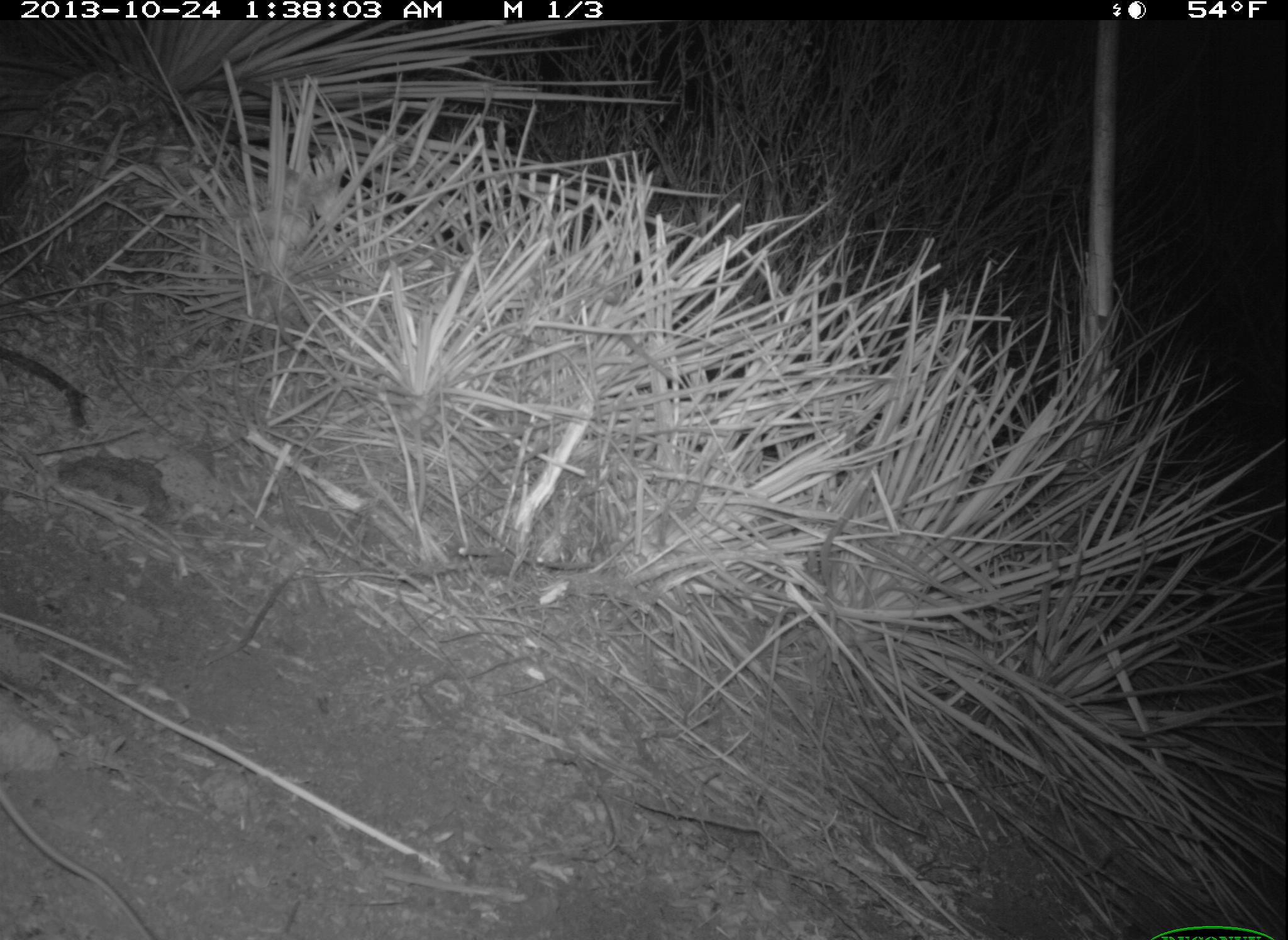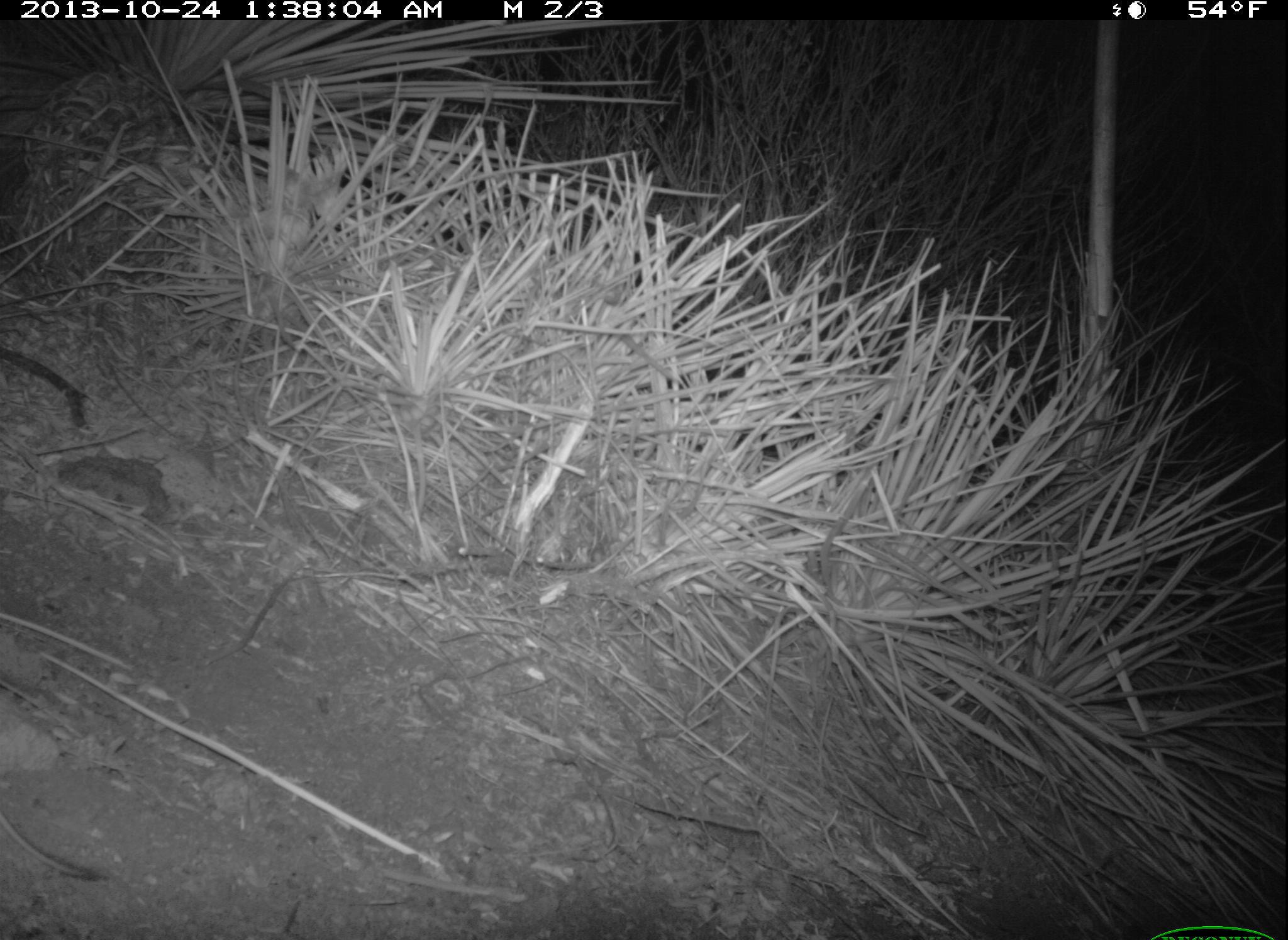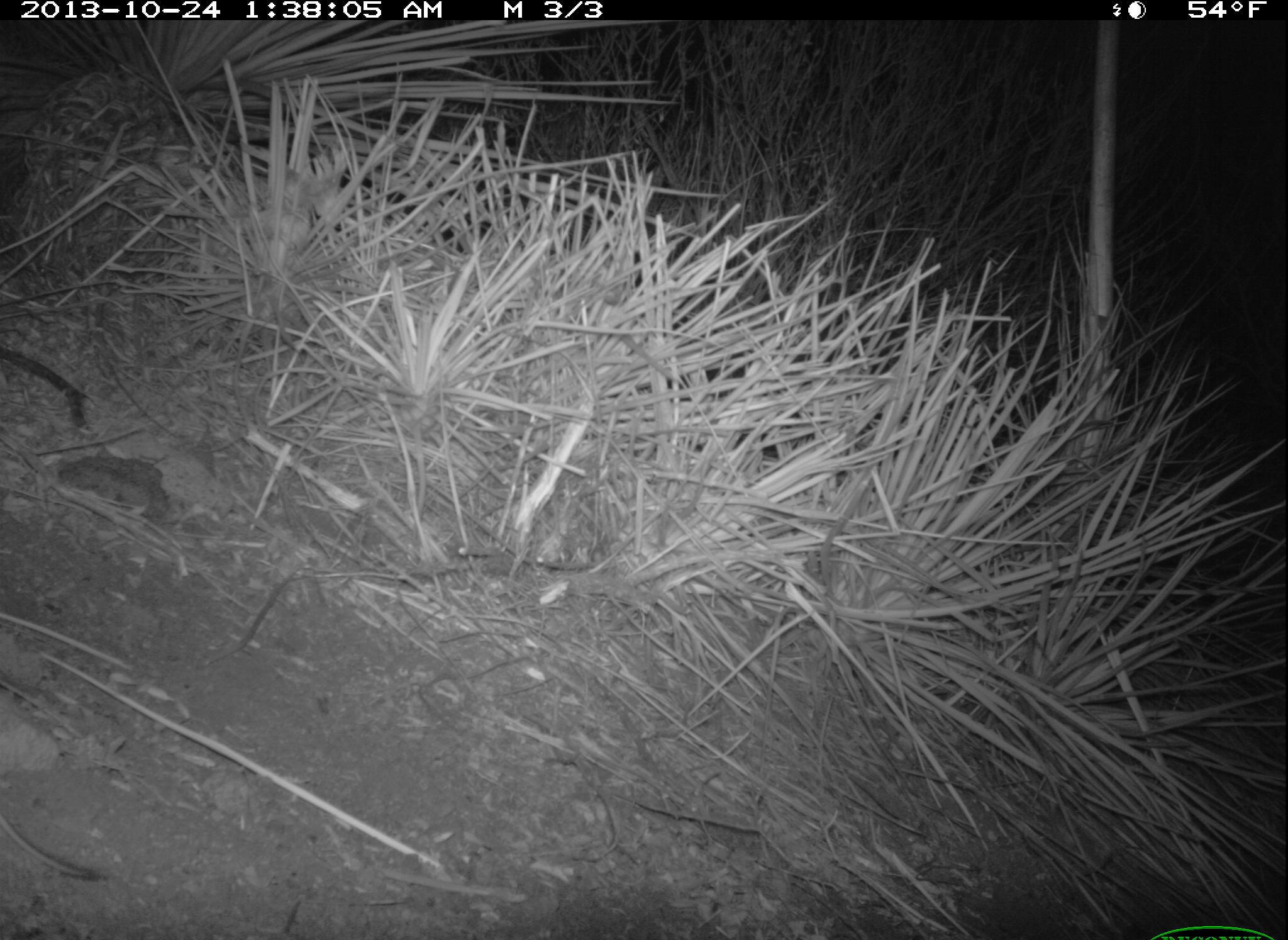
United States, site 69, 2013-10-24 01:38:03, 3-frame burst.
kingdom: Animalia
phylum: Chordata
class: Mammalia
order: Rodentia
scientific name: Rodentia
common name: rodent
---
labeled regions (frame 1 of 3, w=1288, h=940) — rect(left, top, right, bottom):
rodent: rect(1, 783, 159, 940)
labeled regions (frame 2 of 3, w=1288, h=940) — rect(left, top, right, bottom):
rodent: rect(0, 807, 111, 884)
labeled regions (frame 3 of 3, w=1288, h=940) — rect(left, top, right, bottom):
rodent: rect(0, 809, 105, 878)